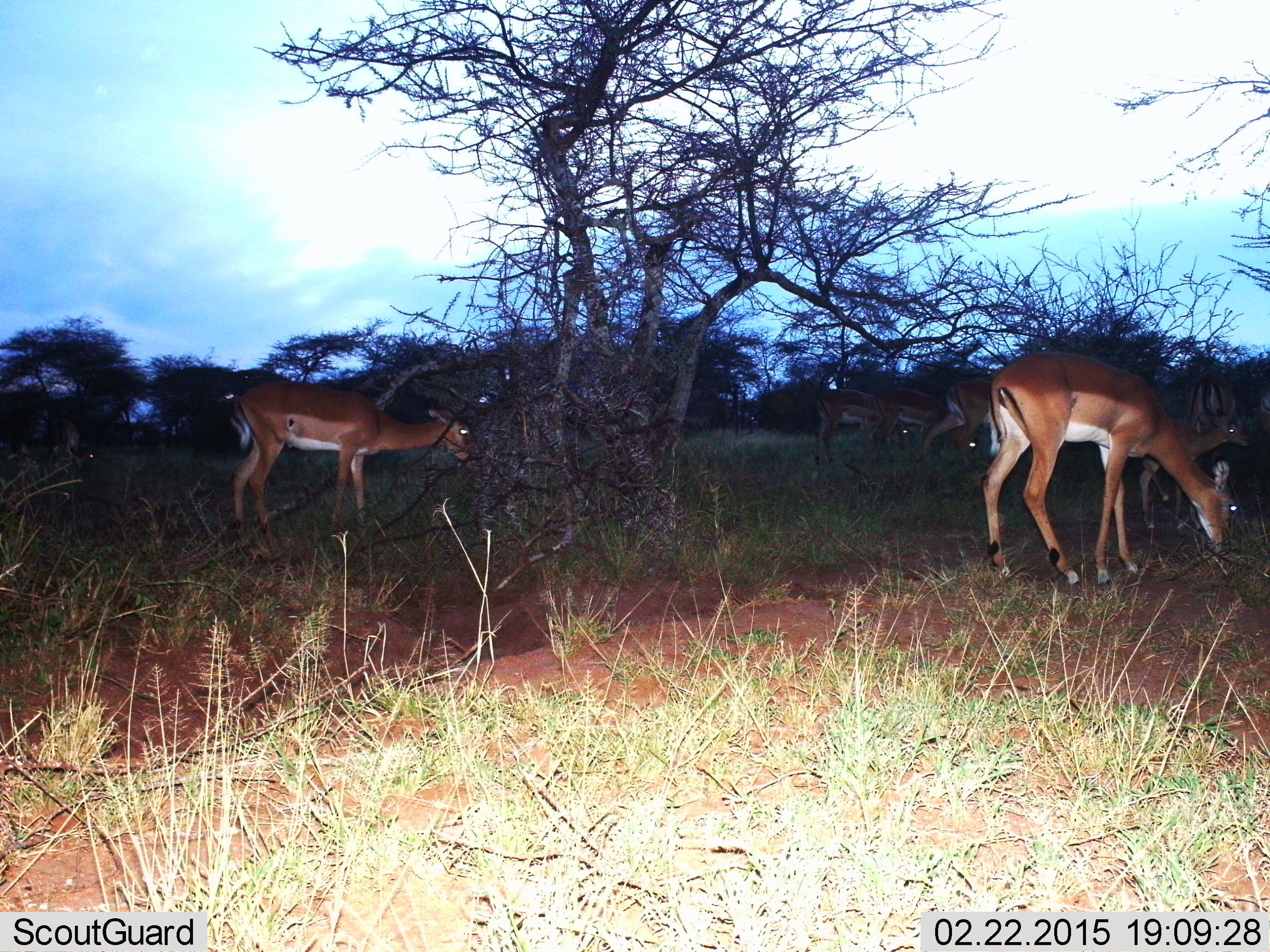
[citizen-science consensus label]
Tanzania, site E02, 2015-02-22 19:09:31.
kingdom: Animalia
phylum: Chordata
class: Mammalia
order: Artiodactyla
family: Bovidae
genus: Aepyceros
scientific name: Aepyceros melampus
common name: impala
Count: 6.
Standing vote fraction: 45%.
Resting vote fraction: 0%.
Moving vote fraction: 0%.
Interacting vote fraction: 0%.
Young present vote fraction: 9%.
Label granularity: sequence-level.